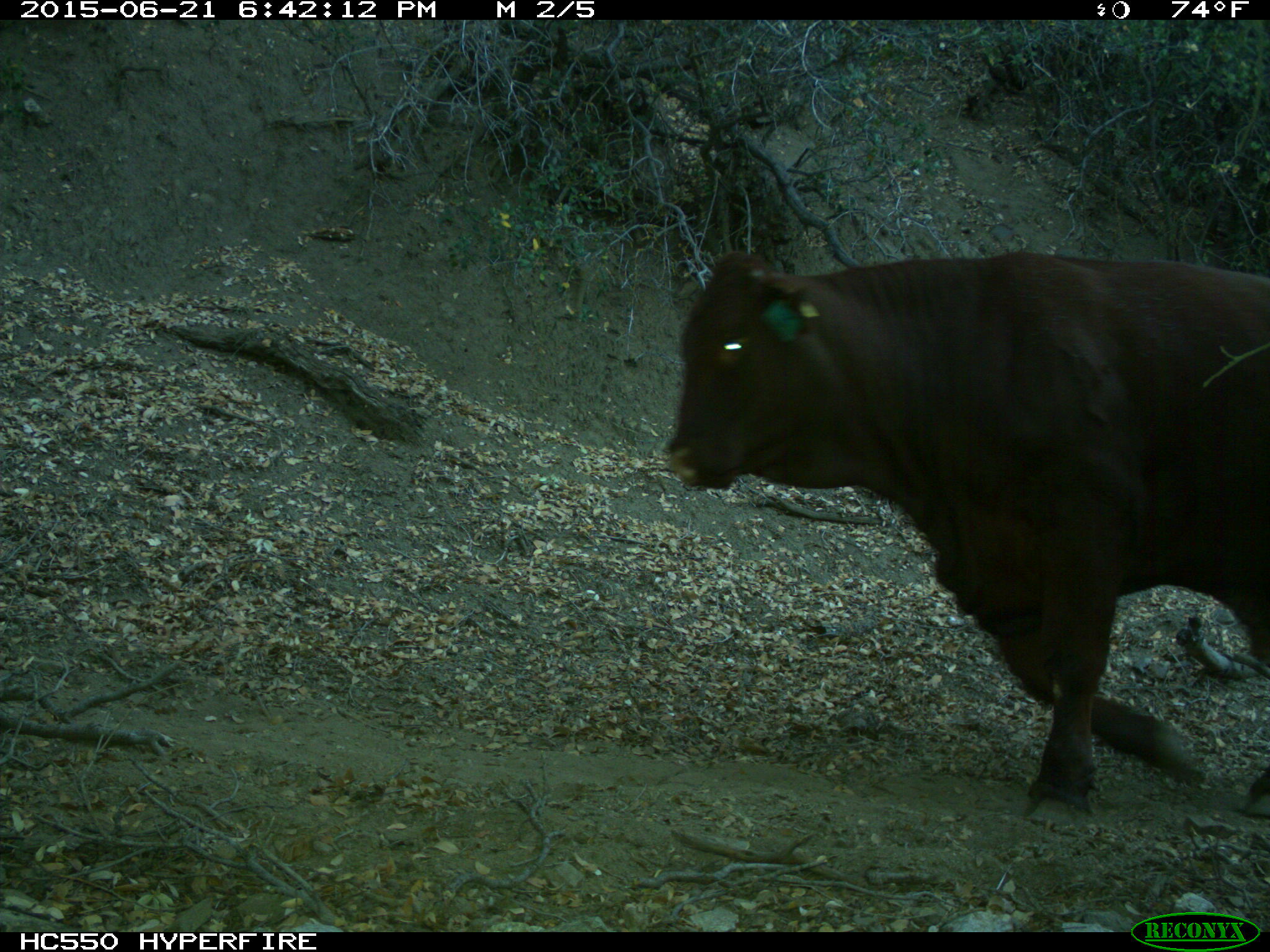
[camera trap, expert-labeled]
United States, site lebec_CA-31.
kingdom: Animalia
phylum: Chordata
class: Mammalia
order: Artiodactyla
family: Bovidae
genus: Bos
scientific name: Bos taurus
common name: domestic cow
Bos taurus (domestic cow).